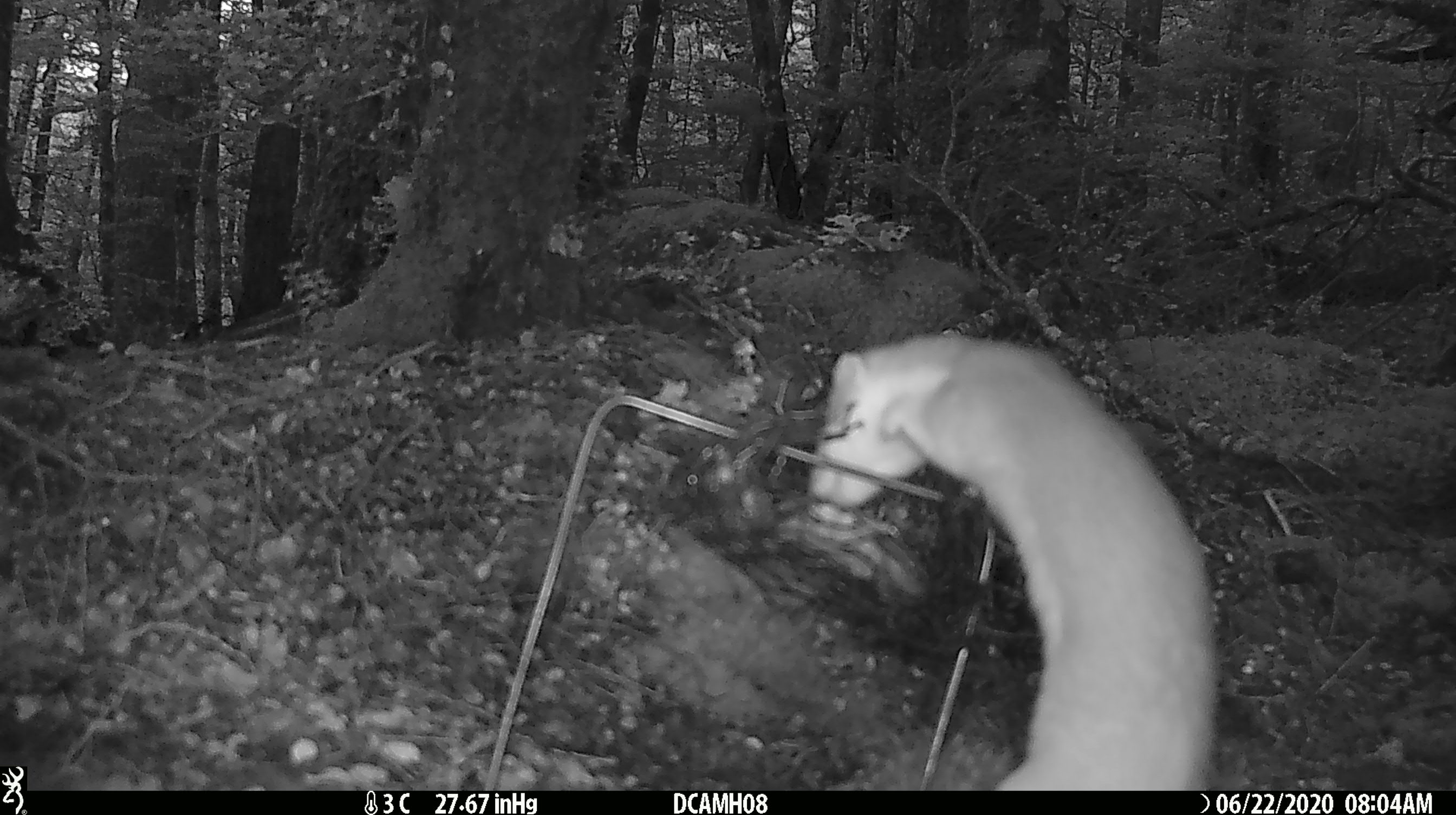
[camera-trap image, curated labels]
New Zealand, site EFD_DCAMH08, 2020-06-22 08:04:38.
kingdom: Animalia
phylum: Chordata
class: Mammalia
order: Carnivora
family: Mustelidae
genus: Mustela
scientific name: Mustela erminea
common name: stoat